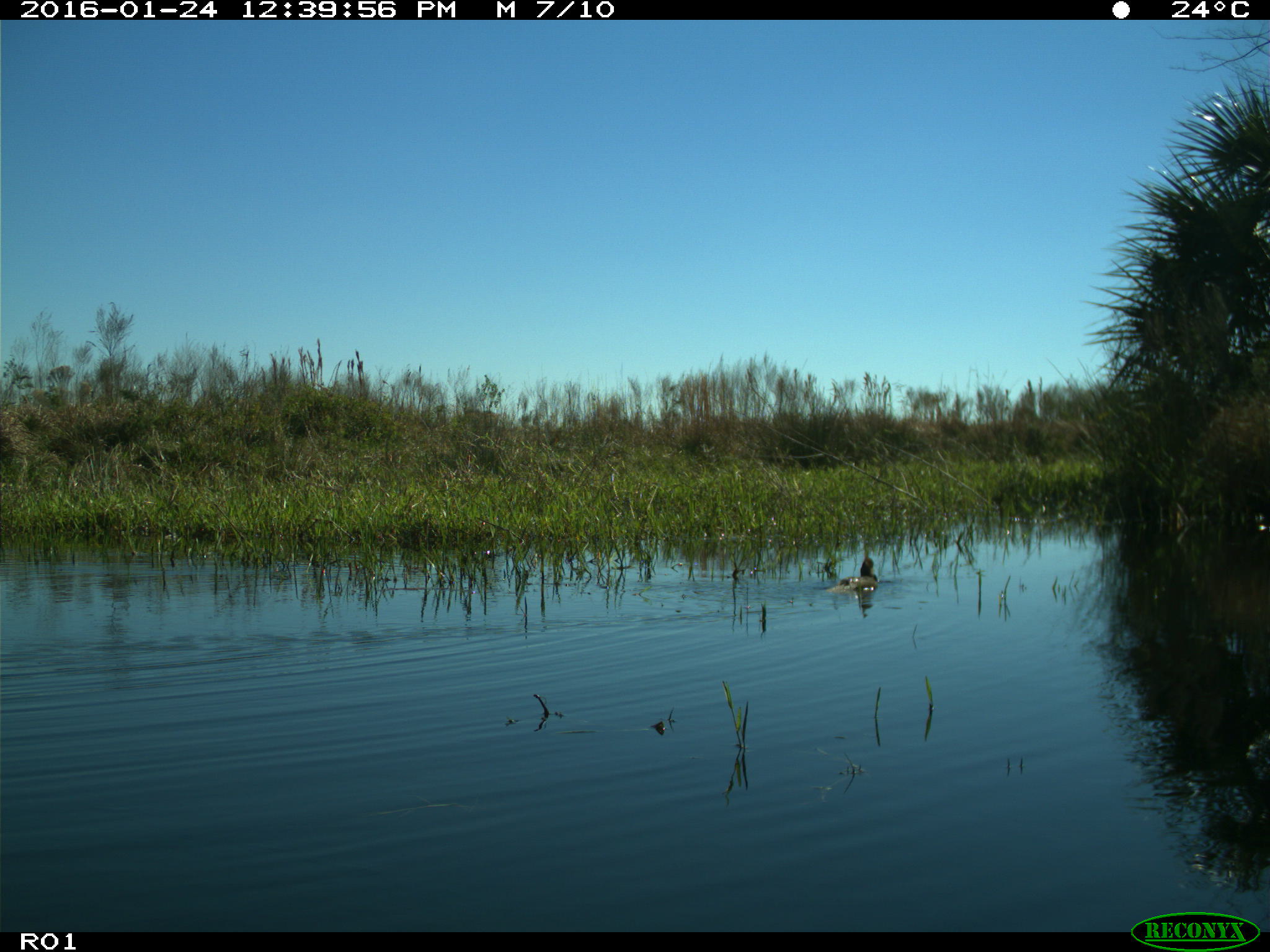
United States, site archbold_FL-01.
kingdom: Animalia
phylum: Chordata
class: Aves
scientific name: Aves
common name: birds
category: unidentified bird